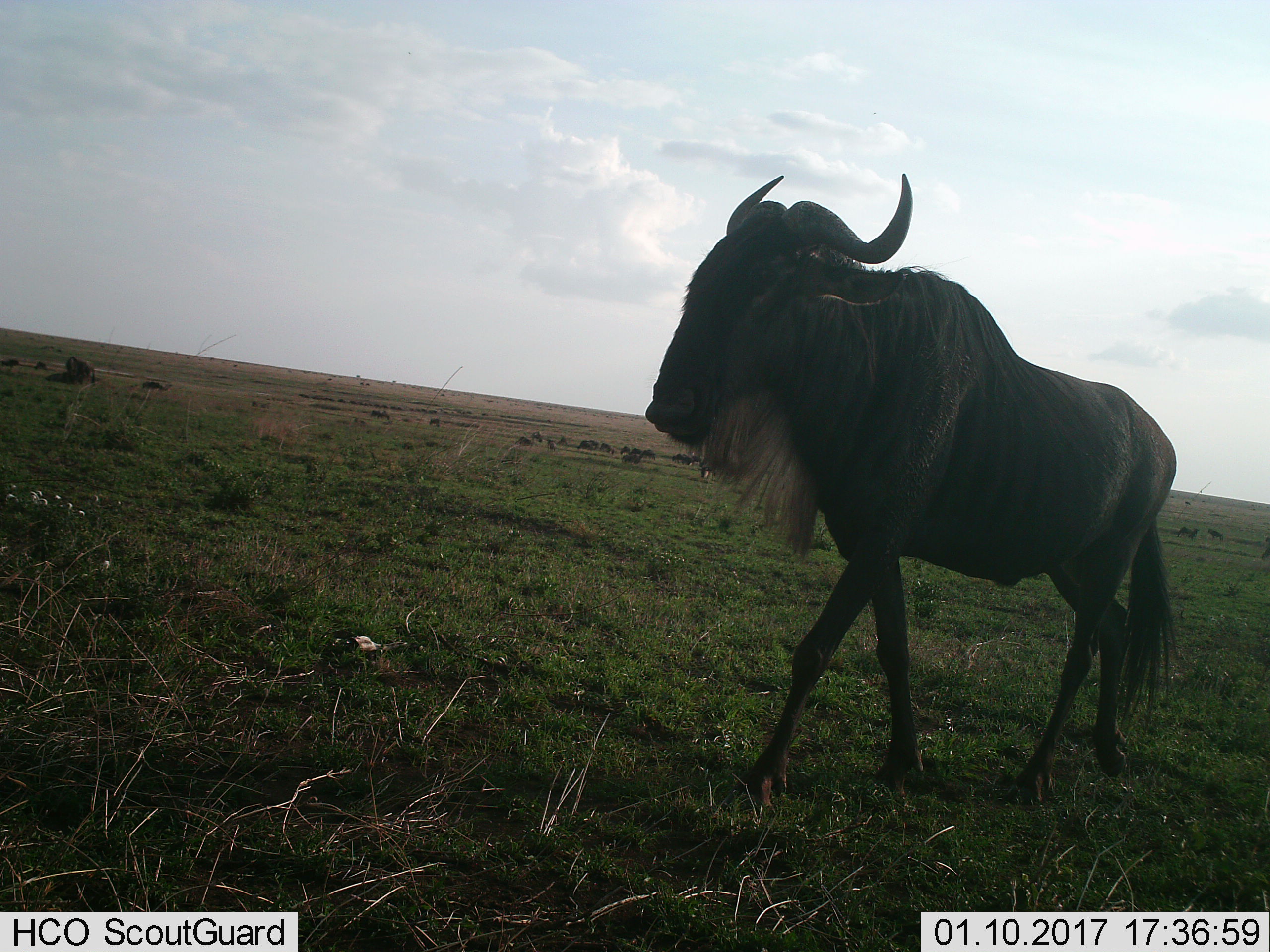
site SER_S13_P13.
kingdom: Animalia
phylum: Chordata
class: Mammalia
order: Artiodactyla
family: Bovidae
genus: Connochaetes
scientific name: Connochaetes taurinus taurinus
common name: blue wildebeest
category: wildebeestblue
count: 1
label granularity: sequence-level